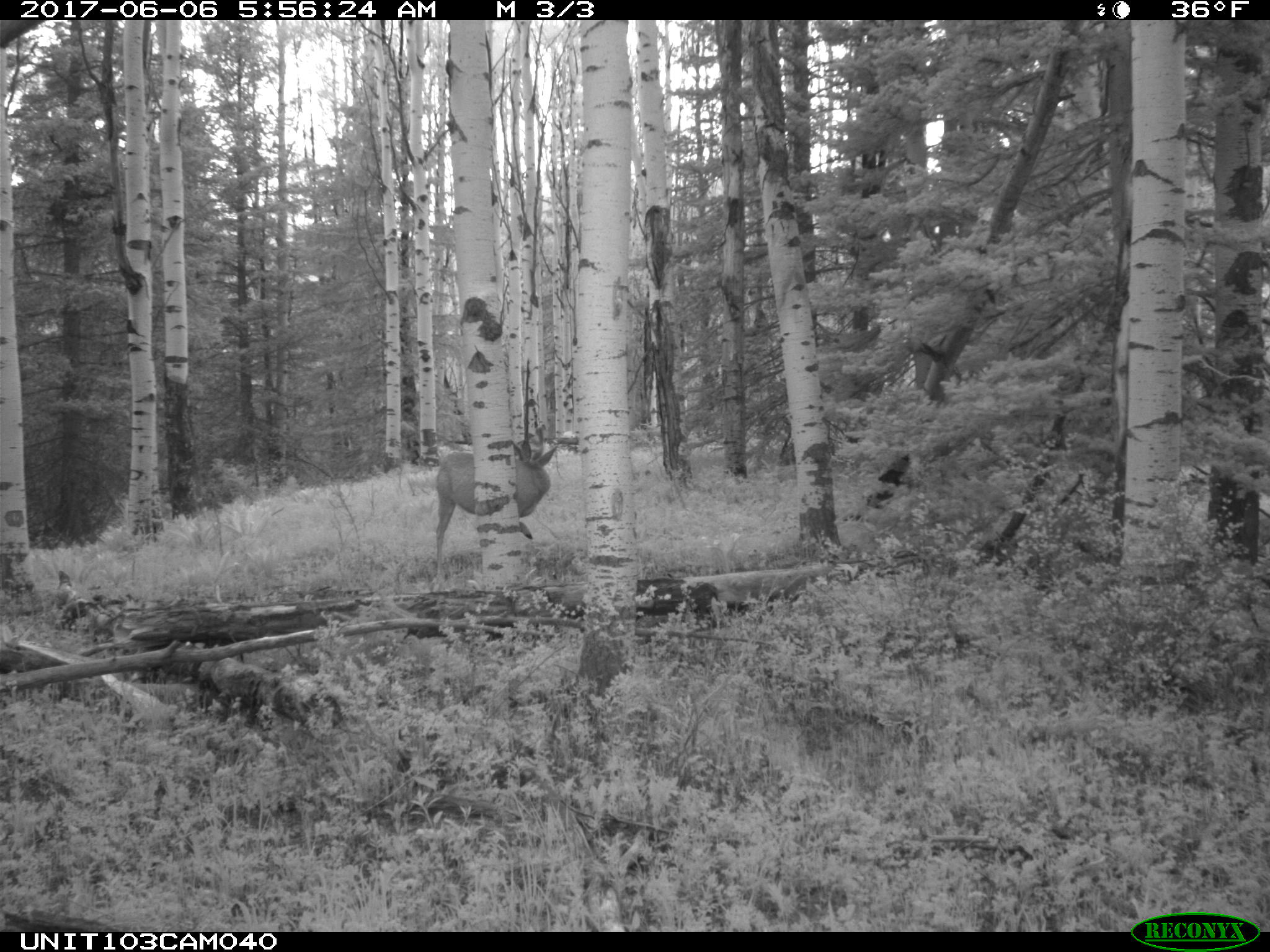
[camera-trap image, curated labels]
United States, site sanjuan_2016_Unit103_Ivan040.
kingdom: Animalia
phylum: Chordata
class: Mammalia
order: Artiodactyla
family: Cervidae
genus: Odocoileus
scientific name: Odocoileus hemionus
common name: mule deer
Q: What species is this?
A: Odocoileus hemionus (mule deer).